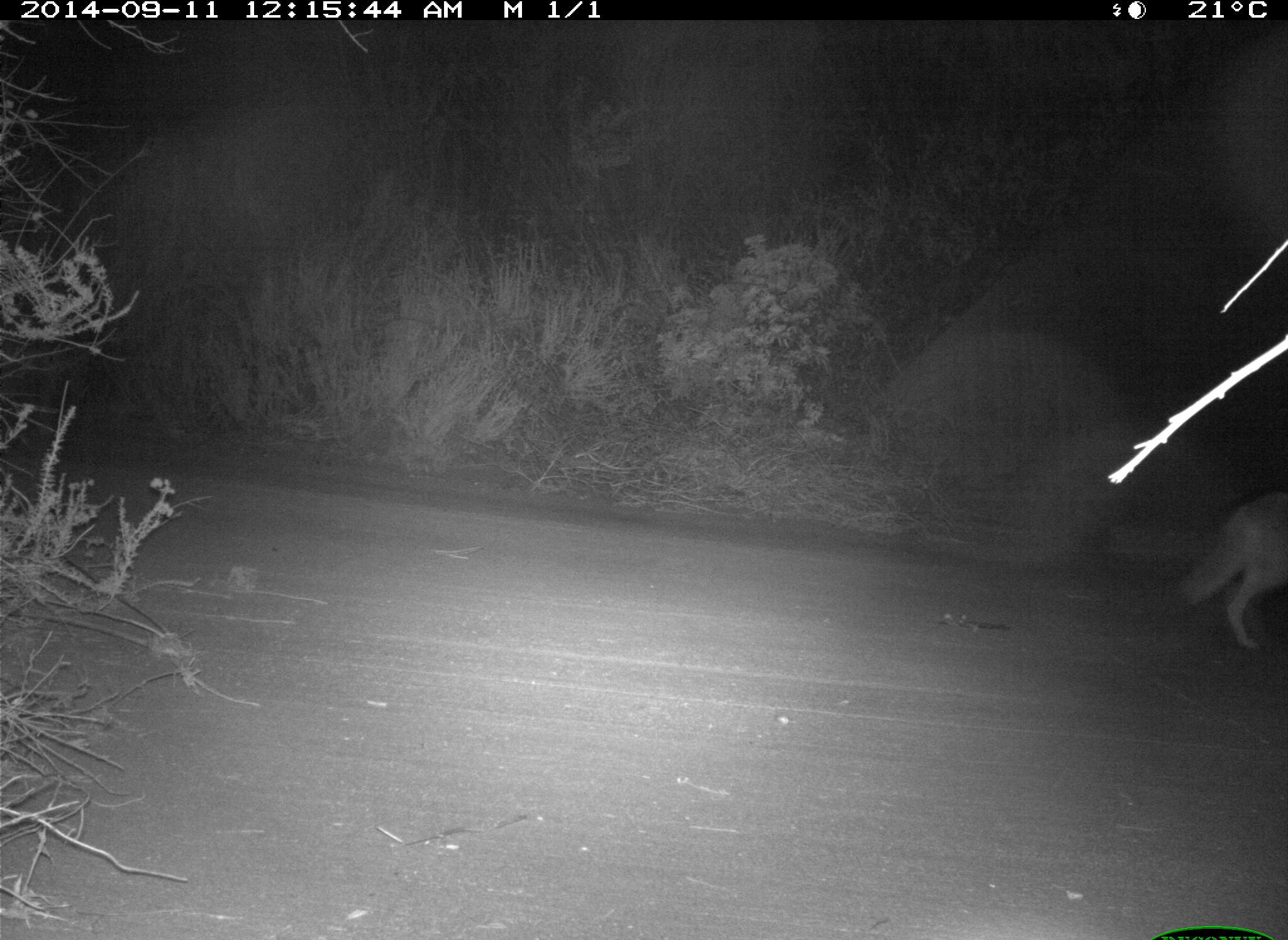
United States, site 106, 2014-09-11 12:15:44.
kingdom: Animalia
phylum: Chordata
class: Mammalia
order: Carnivora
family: Canidae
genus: Canis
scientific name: Canis latrans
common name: coyote